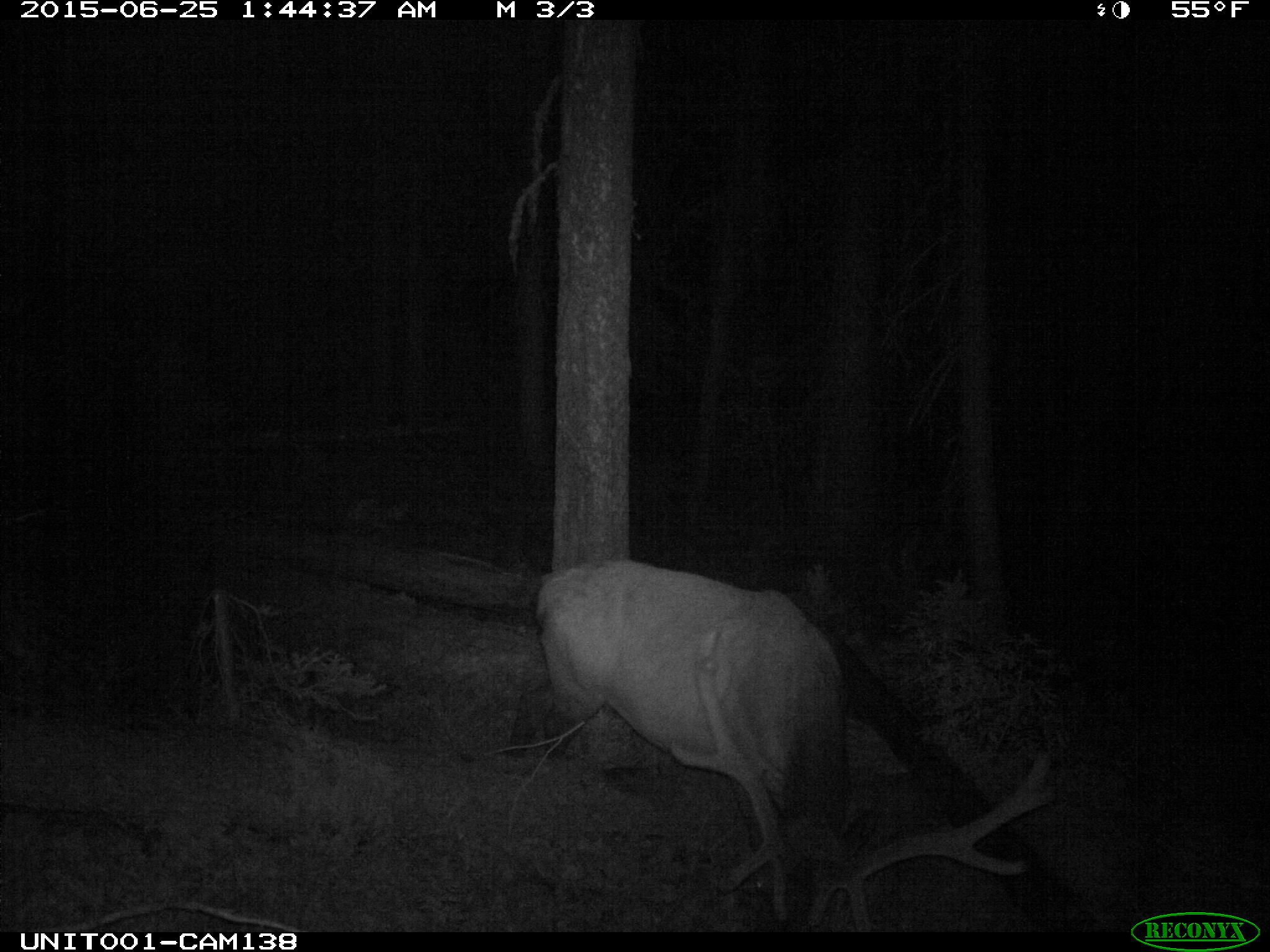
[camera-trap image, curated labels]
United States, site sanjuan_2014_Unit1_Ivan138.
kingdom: Animalia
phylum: Chordata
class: Mammalia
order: Artiodactyla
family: Cervidae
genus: Cervus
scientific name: Cervus elaphus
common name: red deer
Cervus elaphus (red deer).